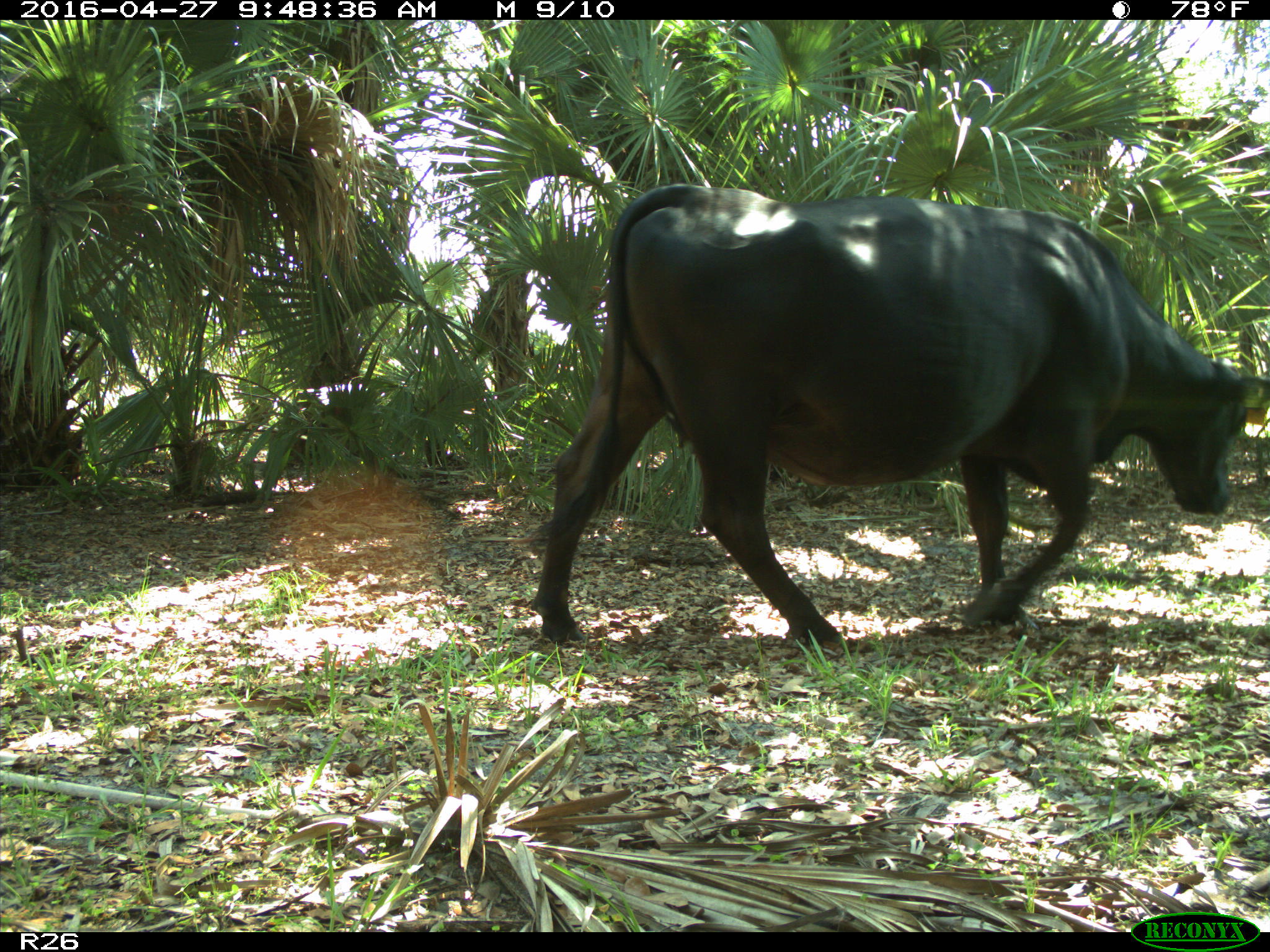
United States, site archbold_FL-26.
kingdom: Animalia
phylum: Chordata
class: Mammalia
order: Artiodactyla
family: Bovidae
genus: Bos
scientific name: Bos taurus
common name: domestic cow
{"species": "Bos taurus (domestic cow)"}